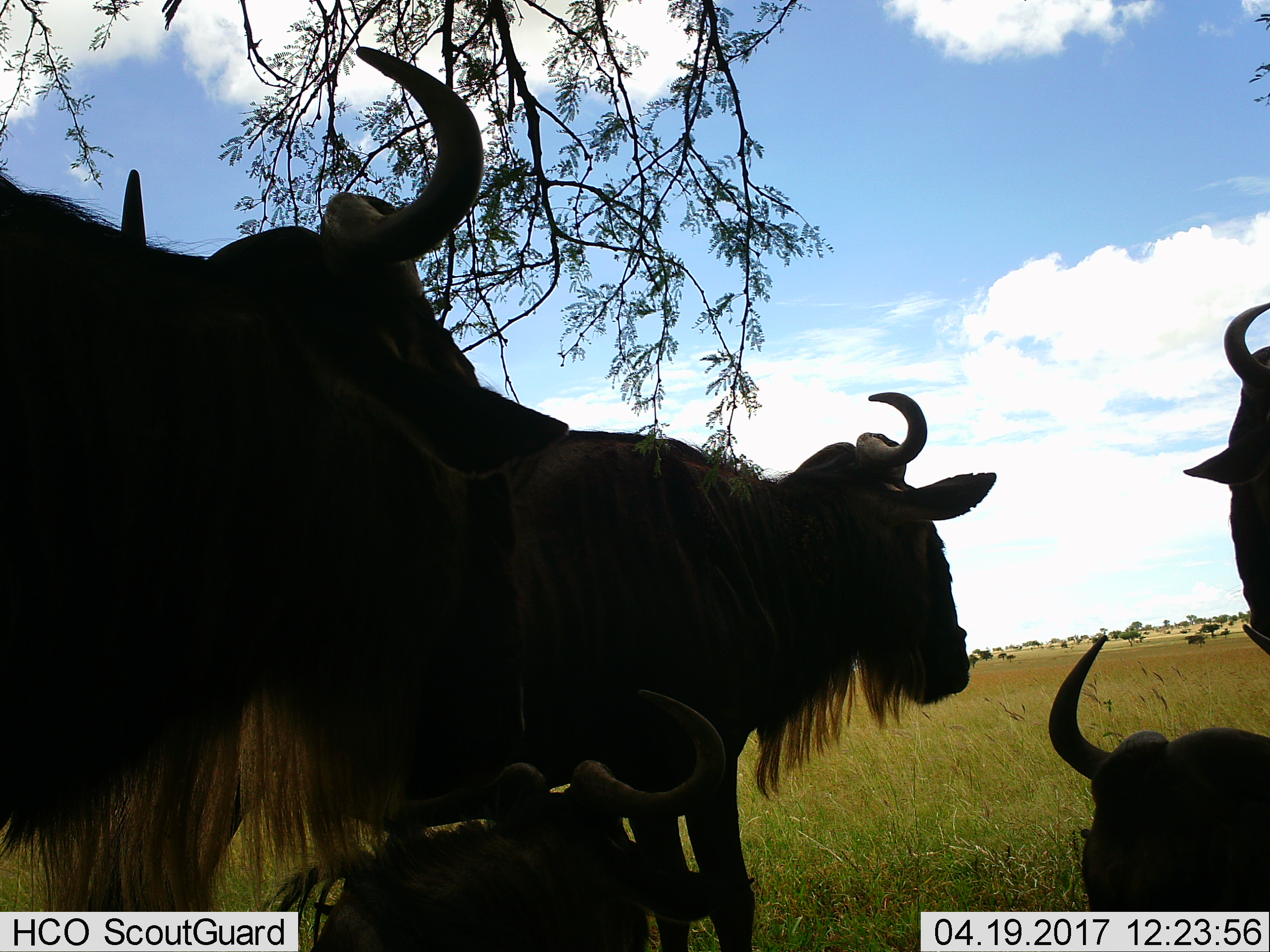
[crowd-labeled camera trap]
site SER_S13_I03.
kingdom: Animalia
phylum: Chordata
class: Mammalia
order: Artiodactyla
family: Bovidae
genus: Connochaetes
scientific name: Connochaetes taurinus taurinus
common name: blue wildebeest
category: wildebeestblue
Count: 5.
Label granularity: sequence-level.